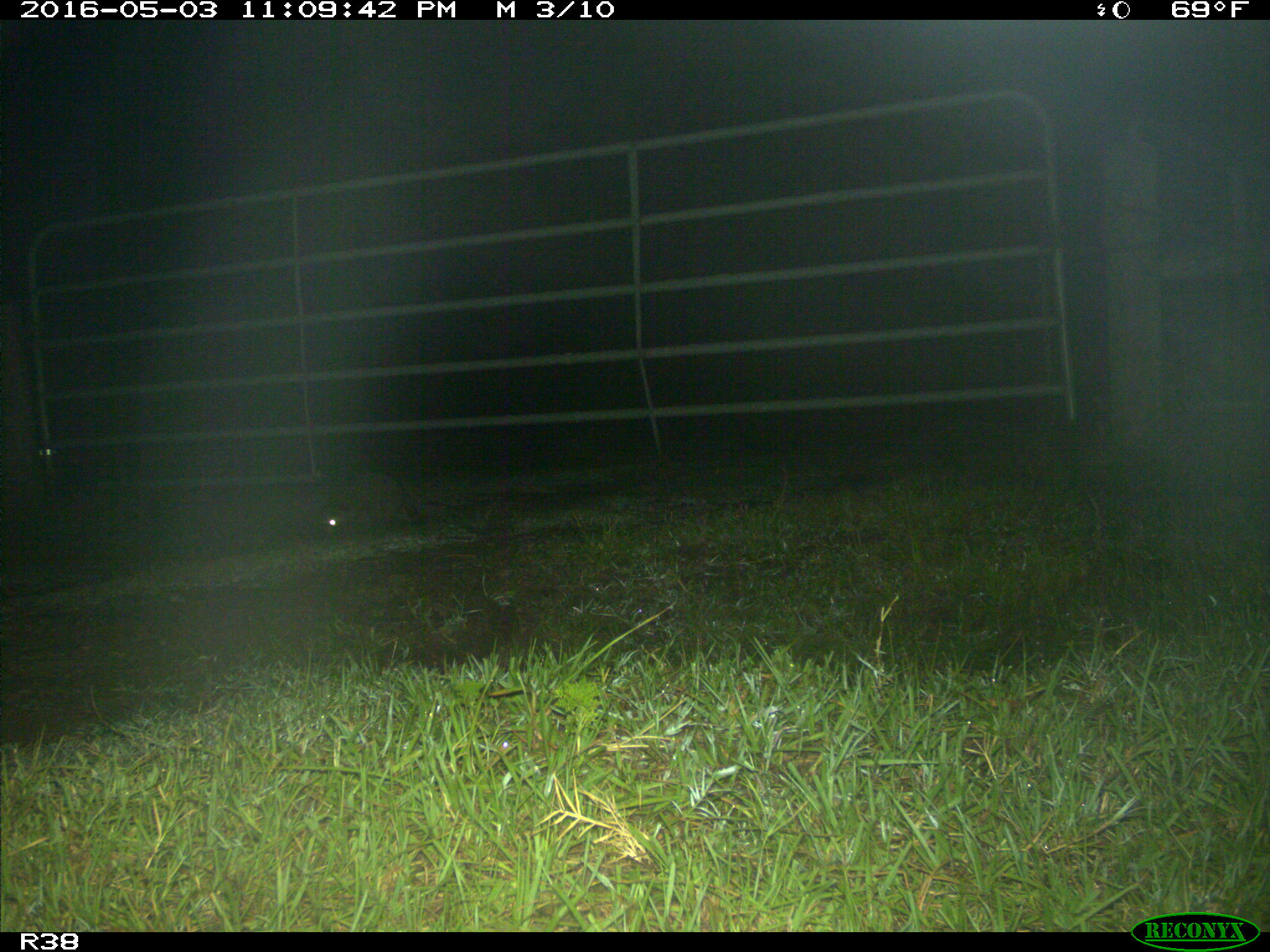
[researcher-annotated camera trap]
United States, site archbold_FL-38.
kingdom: Animalia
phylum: Chordata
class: Mammalia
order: Carnivora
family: Procyonidae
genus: Procyon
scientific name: Procyon lotor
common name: common raccoon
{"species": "Procyon lotor (common raccoon)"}